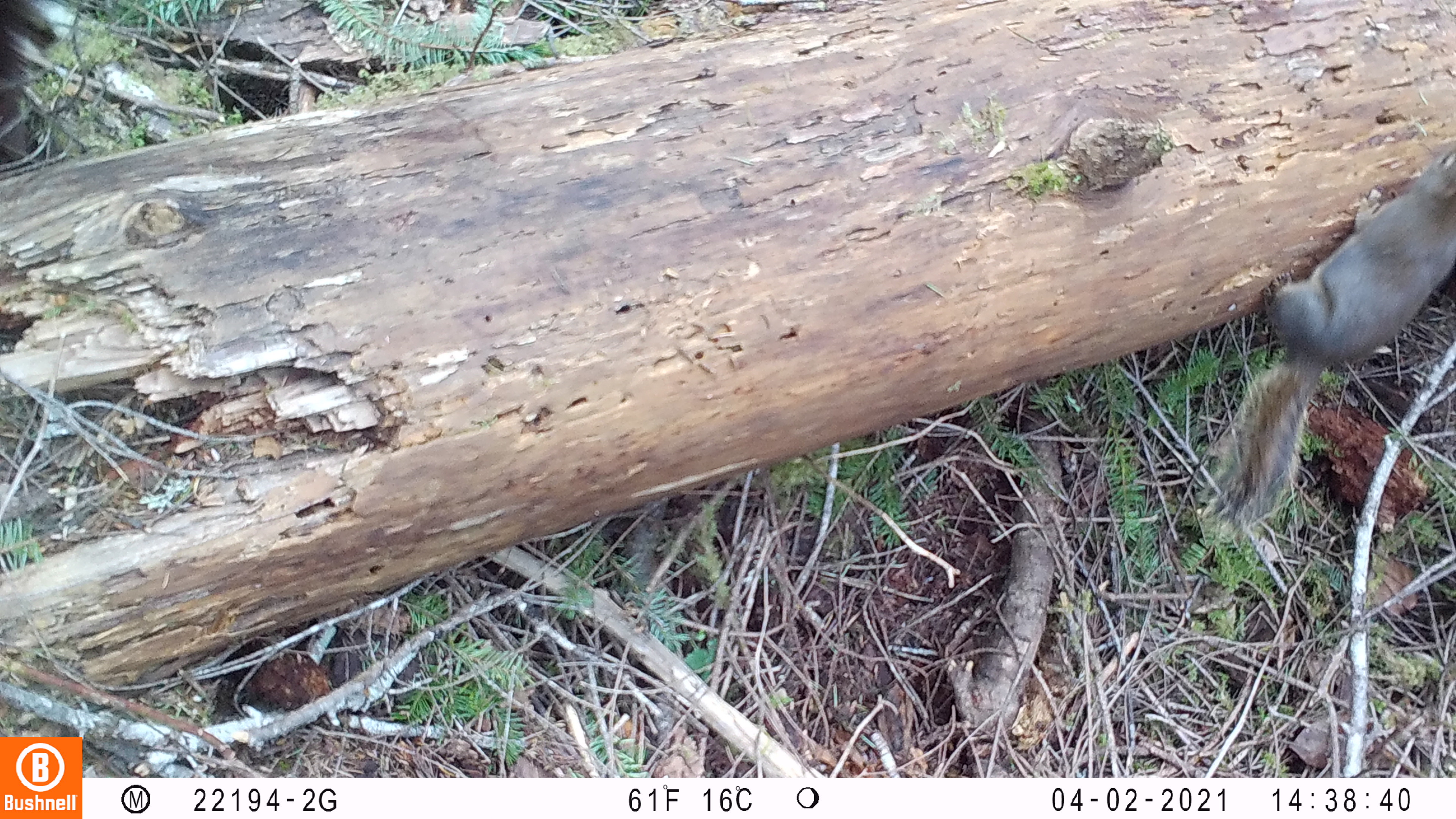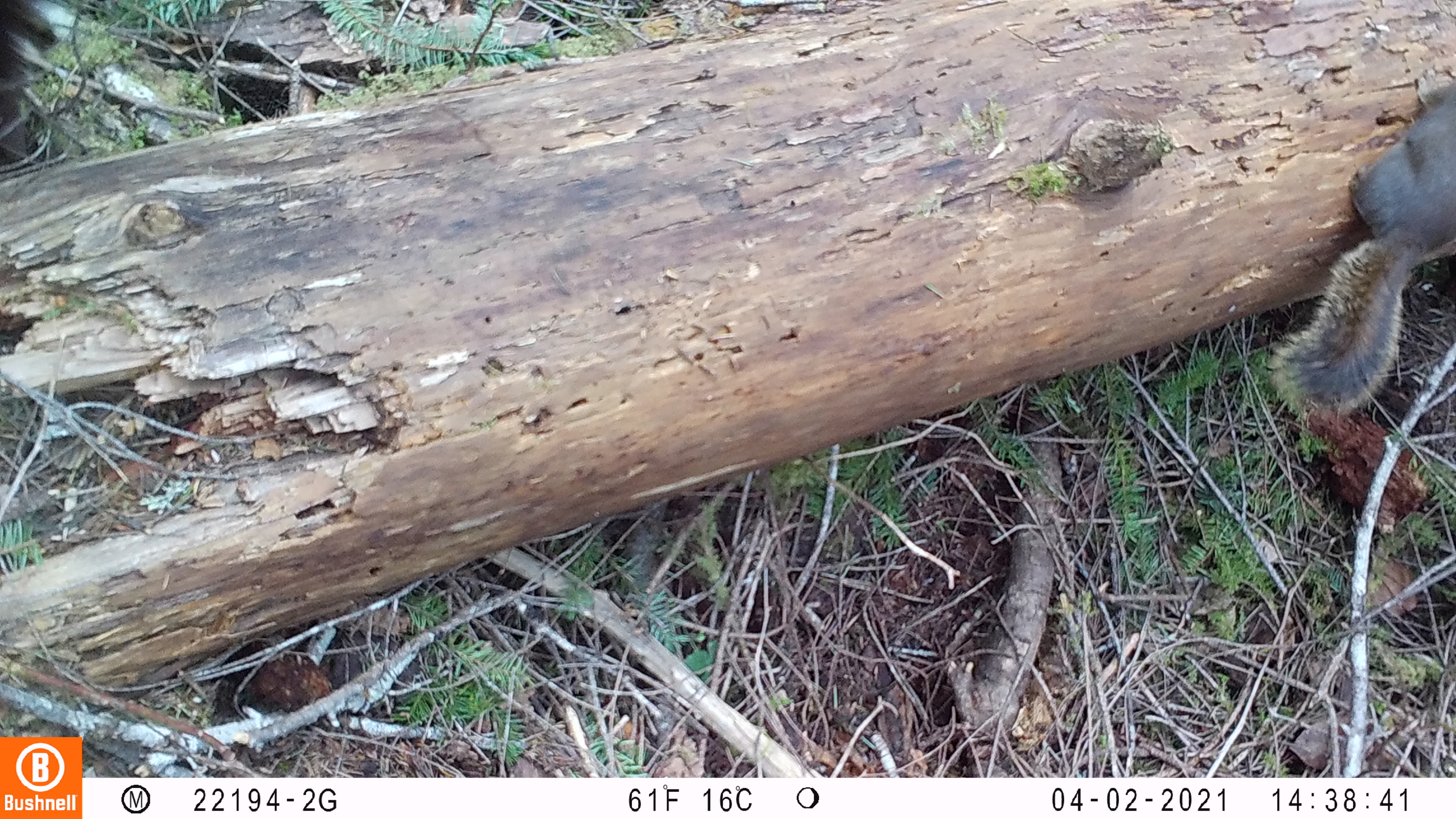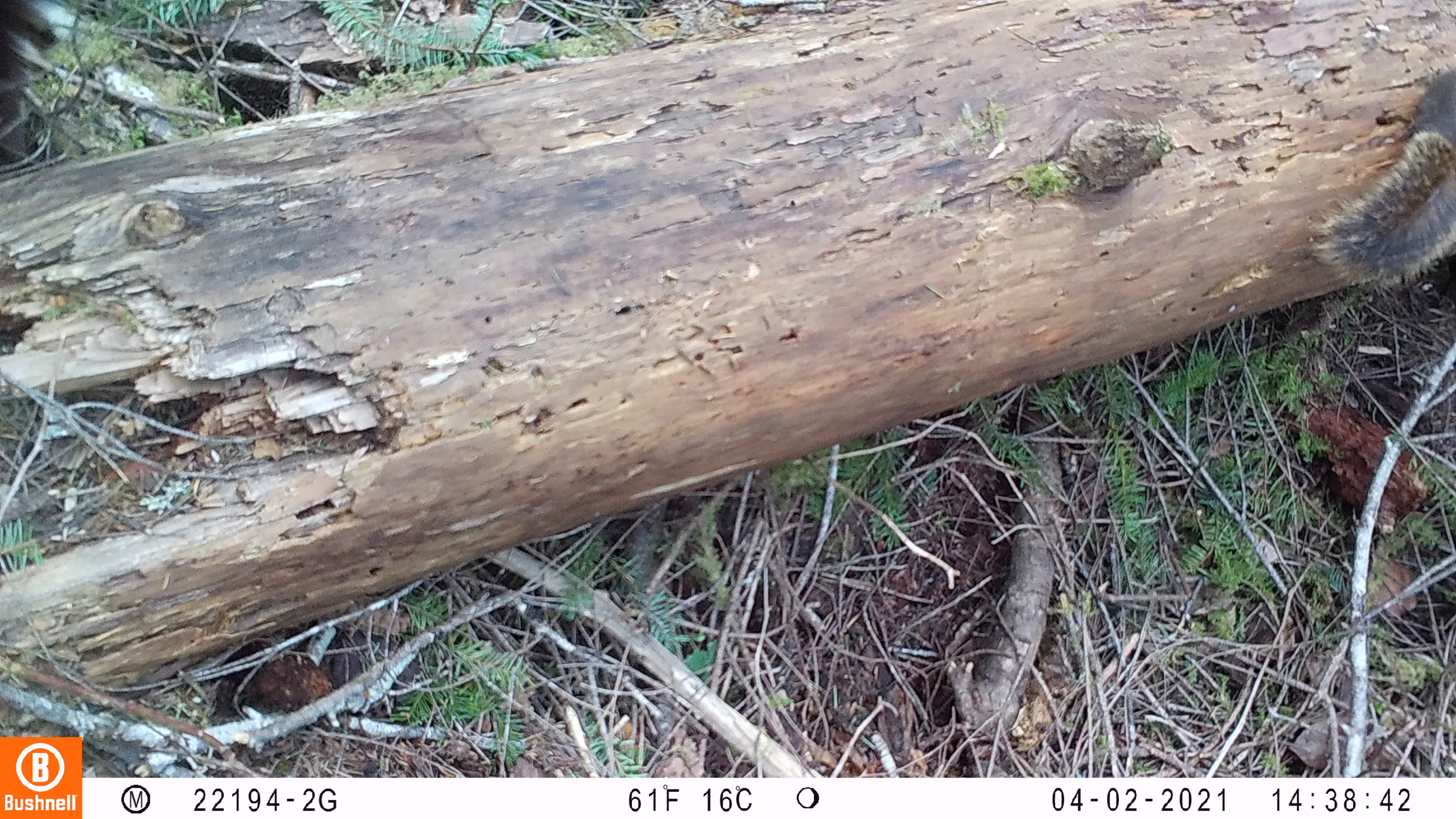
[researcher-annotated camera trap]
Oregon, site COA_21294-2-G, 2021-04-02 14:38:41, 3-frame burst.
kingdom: Animalia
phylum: Chordata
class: Mammalia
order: Rodentia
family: Sciuridae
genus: Tamiasciurus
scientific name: Tamiasciurus douglasii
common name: douglas squirrel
Douglas squirrel (Tamiasciurus douglasii).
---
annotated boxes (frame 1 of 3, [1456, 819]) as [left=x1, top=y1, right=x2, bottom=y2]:
douglas squirrel: [left=1192, top=146, right=1452, bottom=525]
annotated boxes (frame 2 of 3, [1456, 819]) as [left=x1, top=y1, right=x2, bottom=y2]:
douglas squirrel: [left=1264, top=76, right=1449, bottom=422]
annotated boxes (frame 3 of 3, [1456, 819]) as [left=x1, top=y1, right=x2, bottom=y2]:
douglas squirrel: [left=1321, top=62, right=1450, bottom=294]